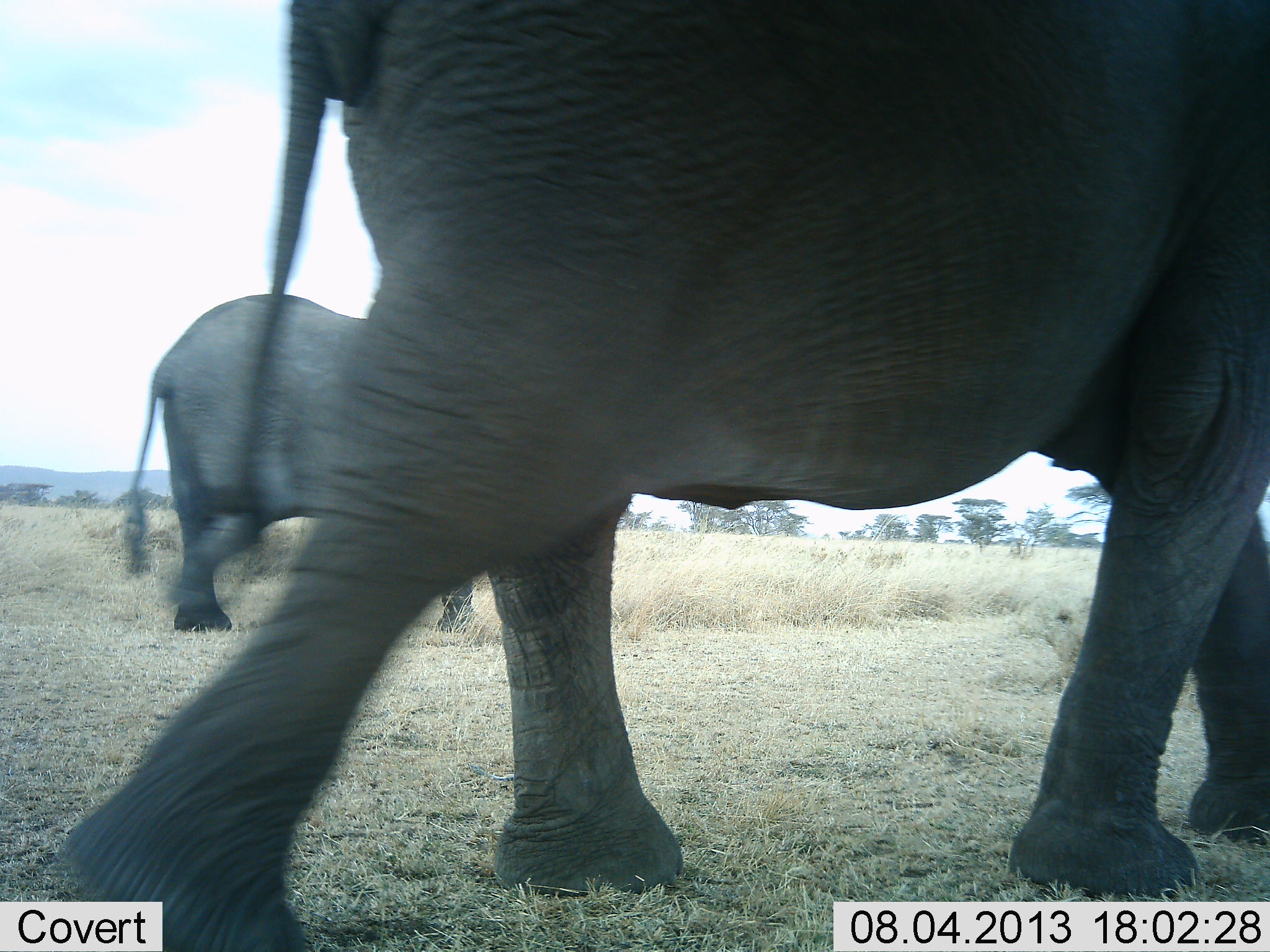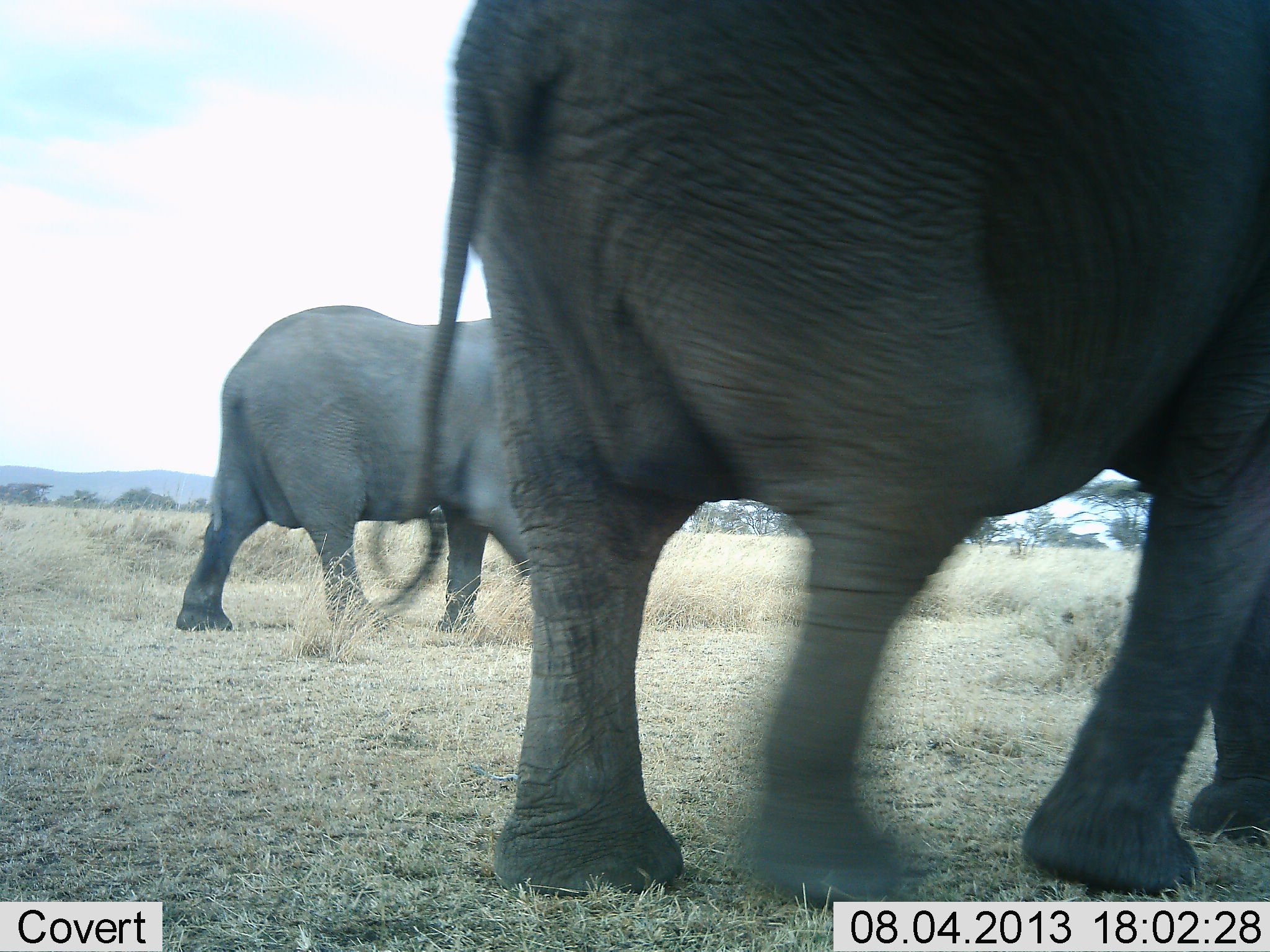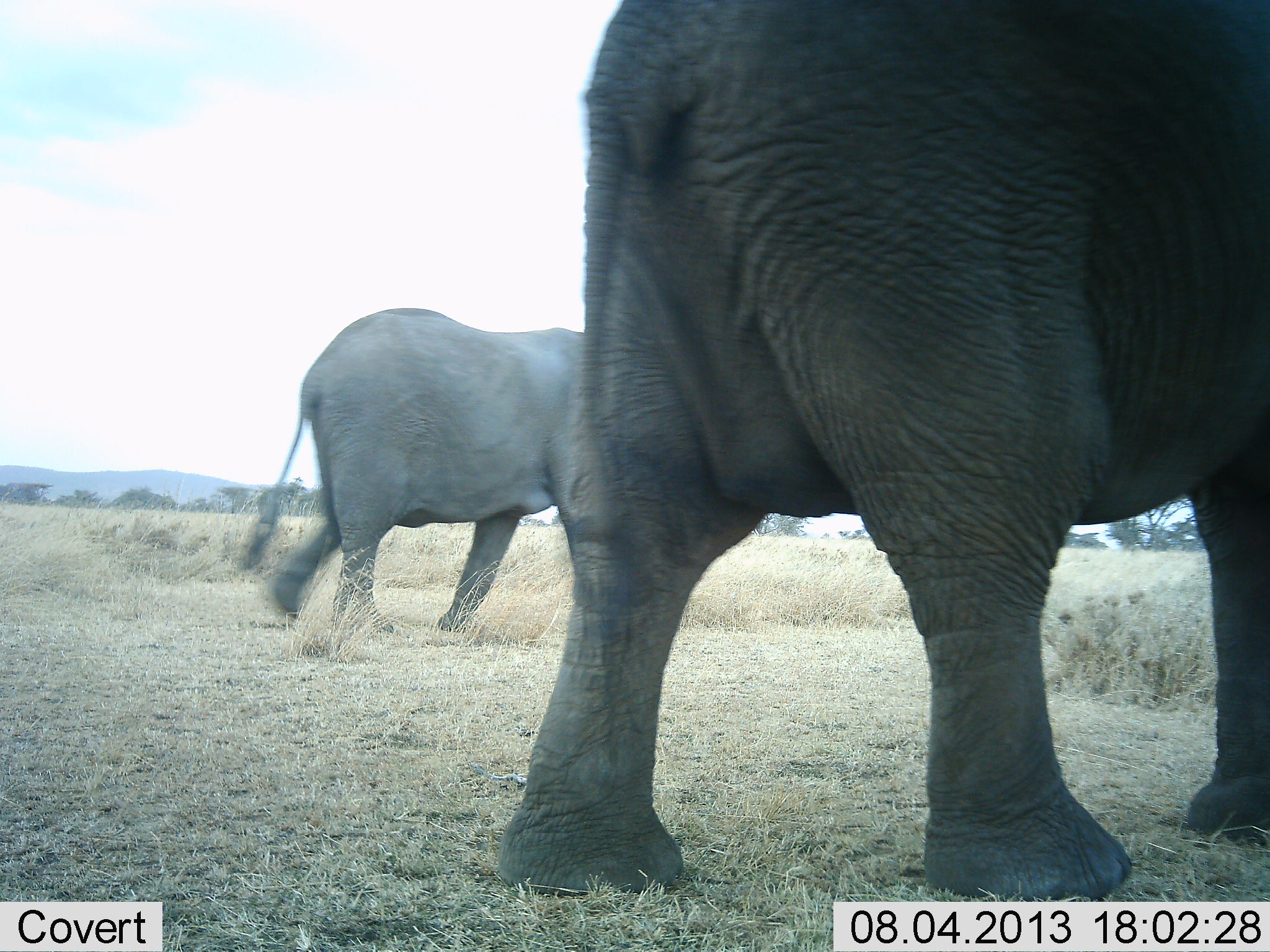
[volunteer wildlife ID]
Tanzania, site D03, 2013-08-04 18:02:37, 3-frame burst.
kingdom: Animalia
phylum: Chordata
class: Mammalia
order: Proboscidea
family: Elephantidae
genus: Loxodonta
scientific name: Loxodonta africana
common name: african bush elephant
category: elephant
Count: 2.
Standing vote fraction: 10%.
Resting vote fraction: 0%.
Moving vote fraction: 100%.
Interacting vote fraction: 0%.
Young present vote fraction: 0%.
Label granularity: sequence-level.